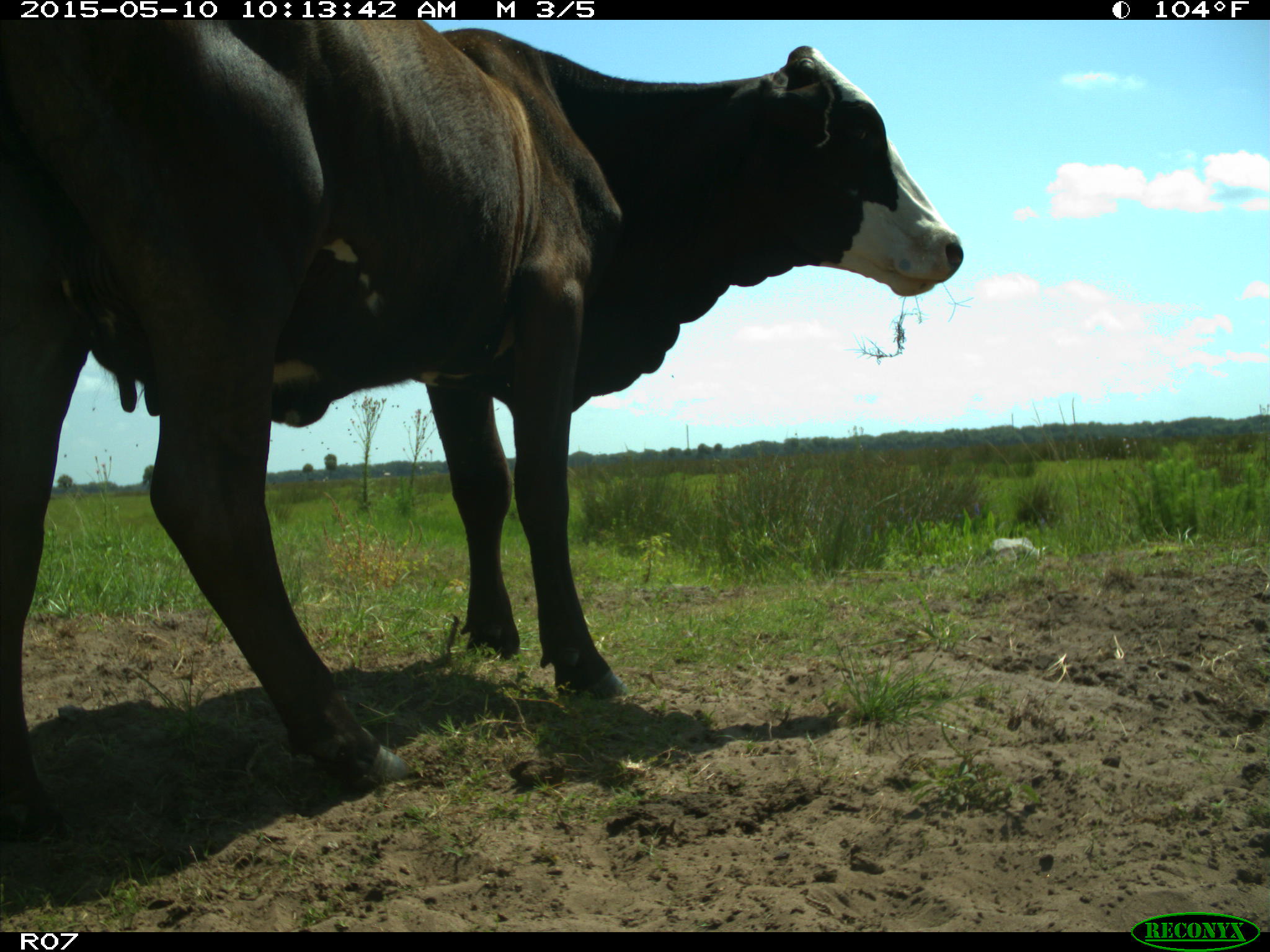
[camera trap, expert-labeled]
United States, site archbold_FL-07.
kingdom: Animalia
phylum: Chordata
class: Mammalia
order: Artiodactyla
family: Bovidae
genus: Bos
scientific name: Bos taurus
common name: domestic cow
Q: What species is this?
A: Bos taurus (domestic cow).